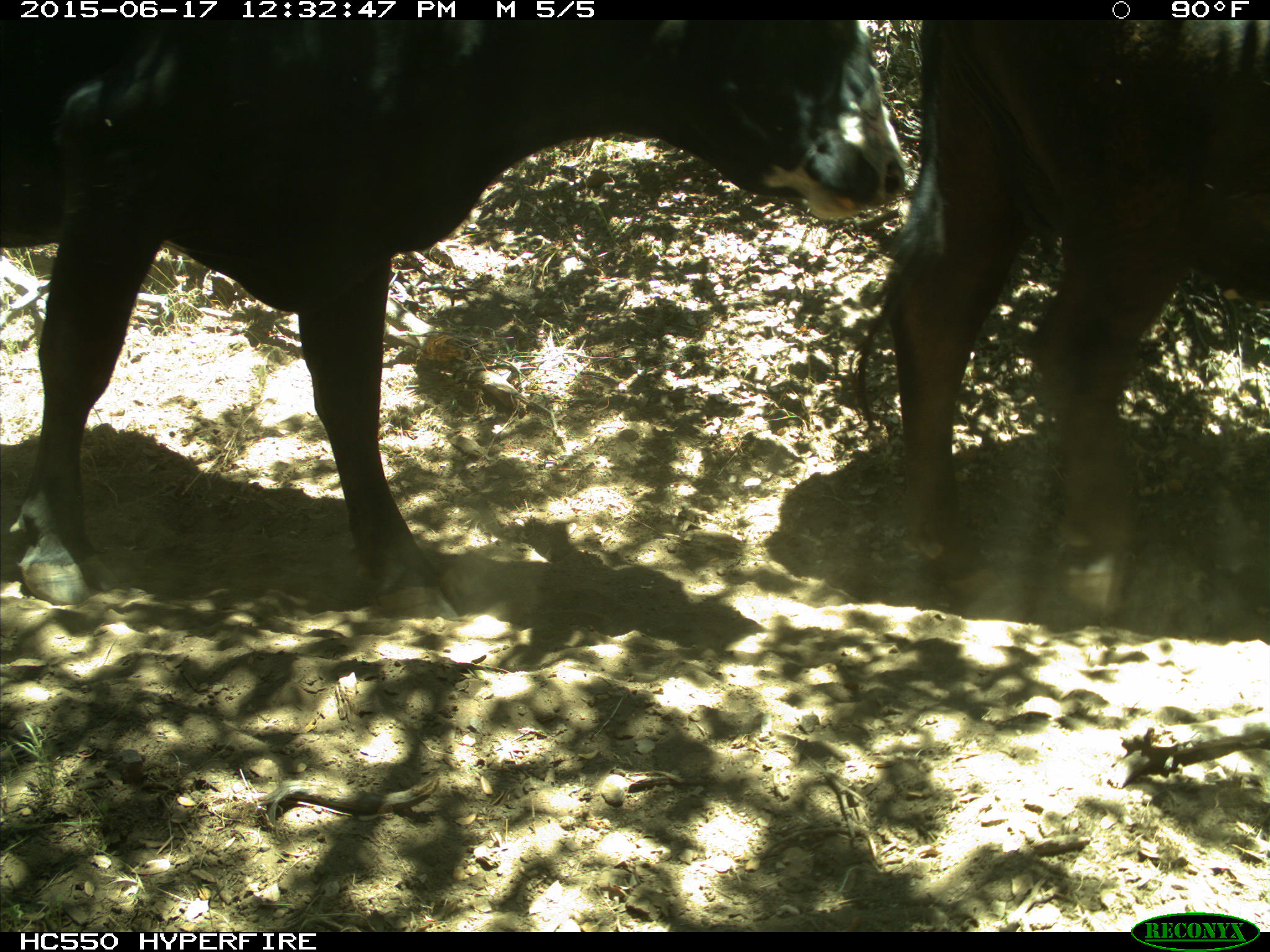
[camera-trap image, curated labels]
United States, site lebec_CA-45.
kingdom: Animalia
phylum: Chordata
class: Mammalia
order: Artiodactyla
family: Bovidae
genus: Bos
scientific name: Bos taurus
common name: domestic cow